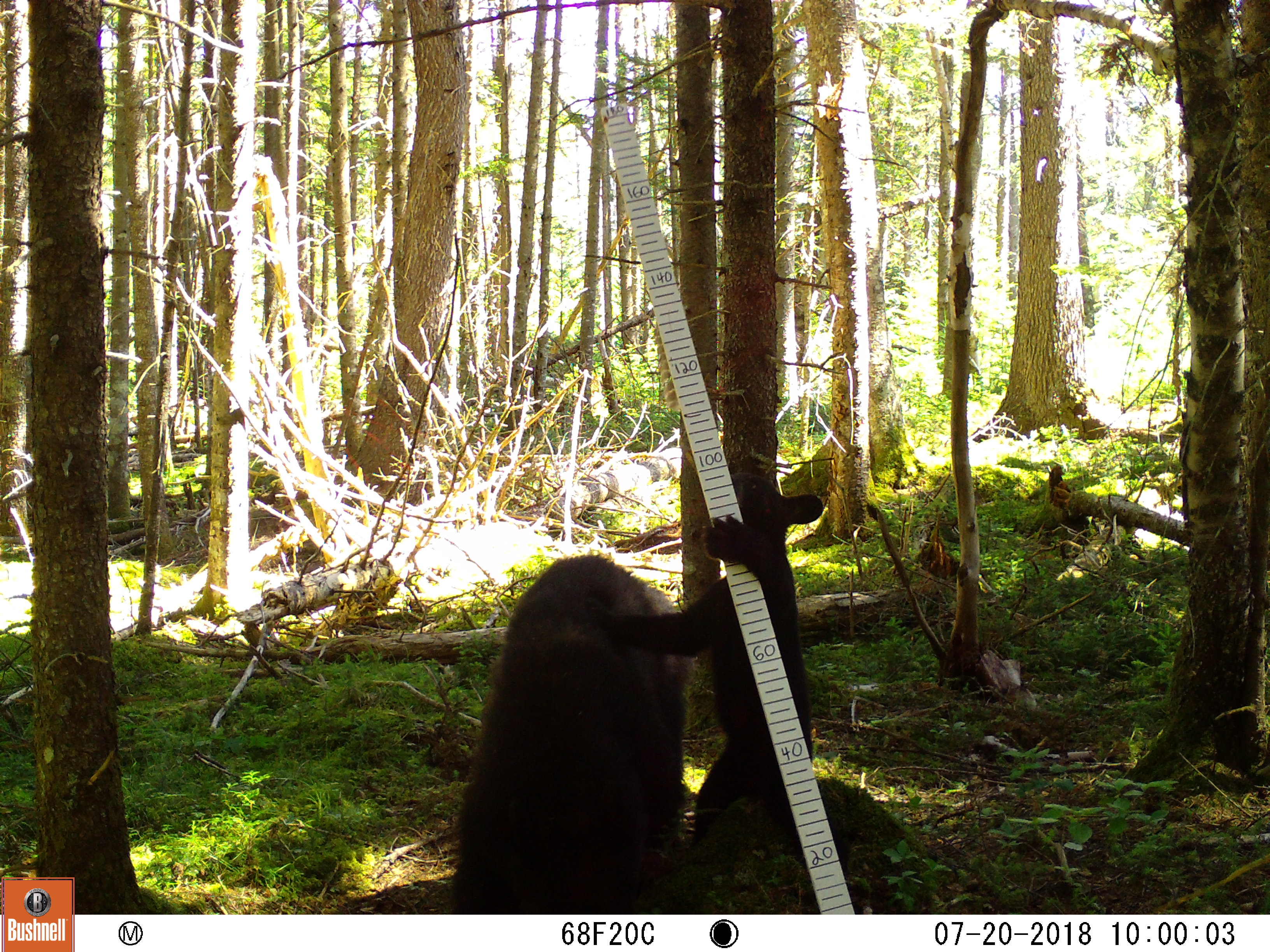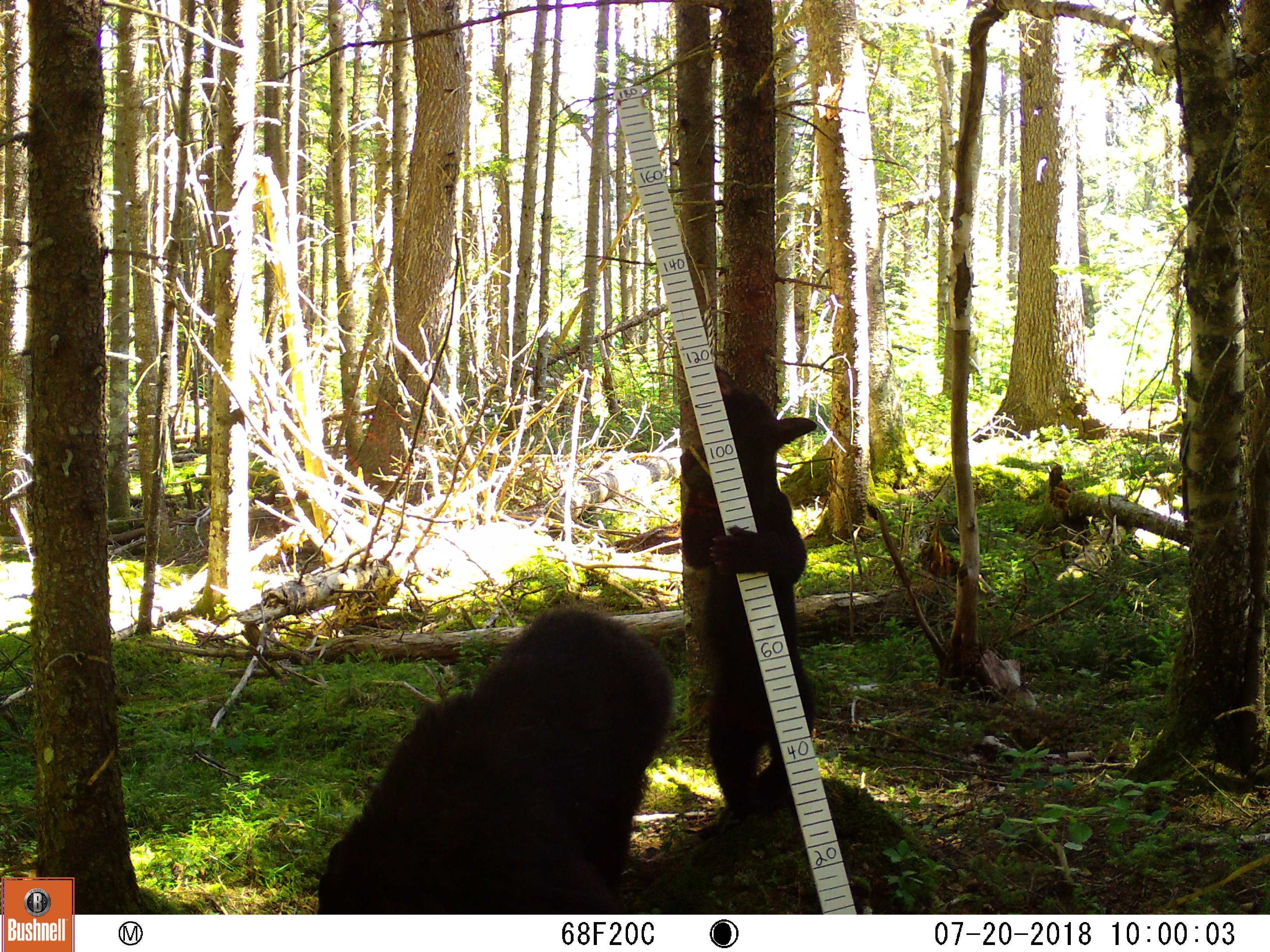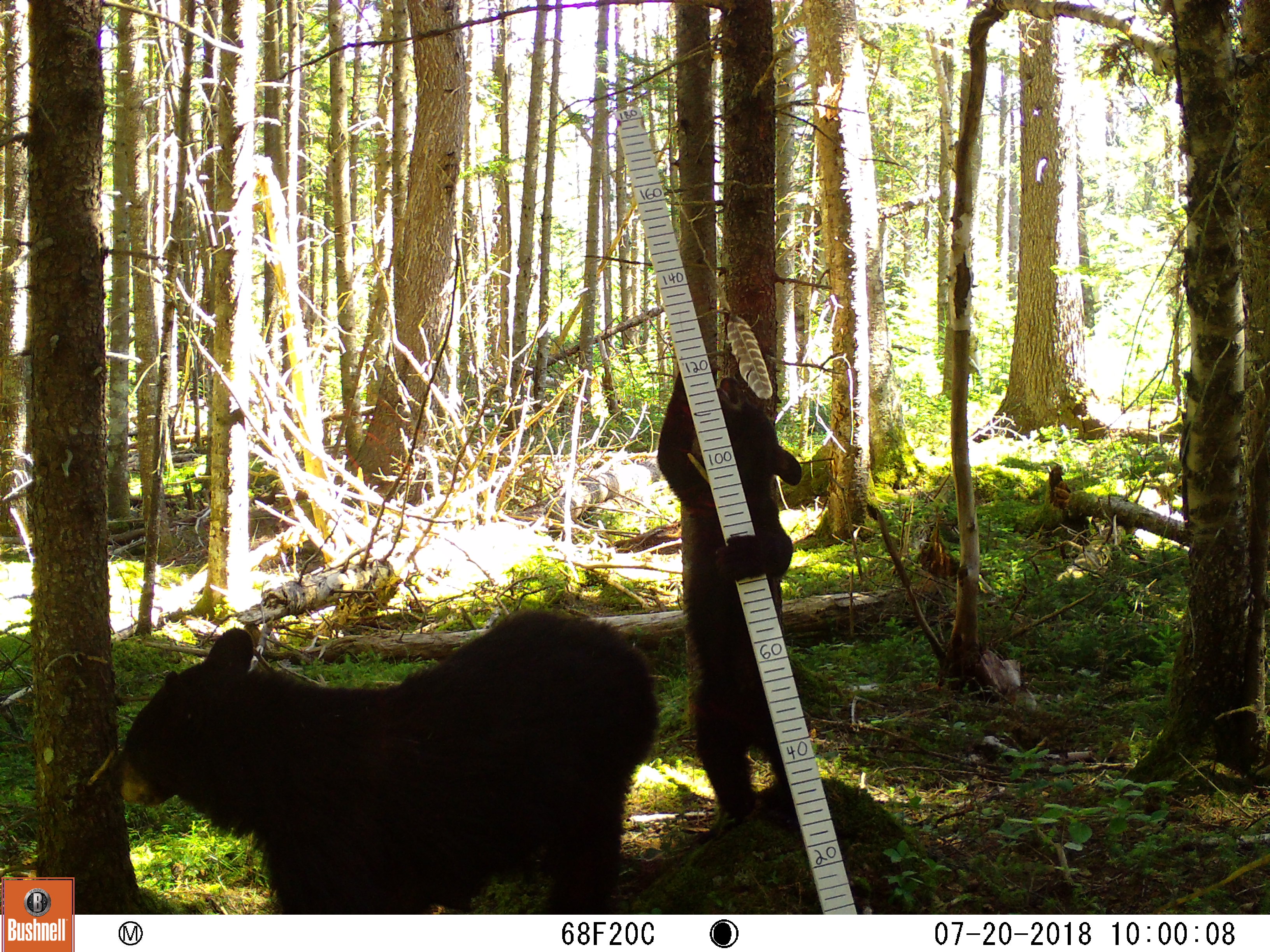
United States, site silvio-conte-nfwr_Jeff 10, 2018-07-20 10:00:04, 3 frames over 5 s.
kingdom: Animalia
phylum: Chordata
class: Mammalia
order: Carnivora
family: Ursidae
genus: Ursus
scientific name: Ursus americanus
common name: black bear